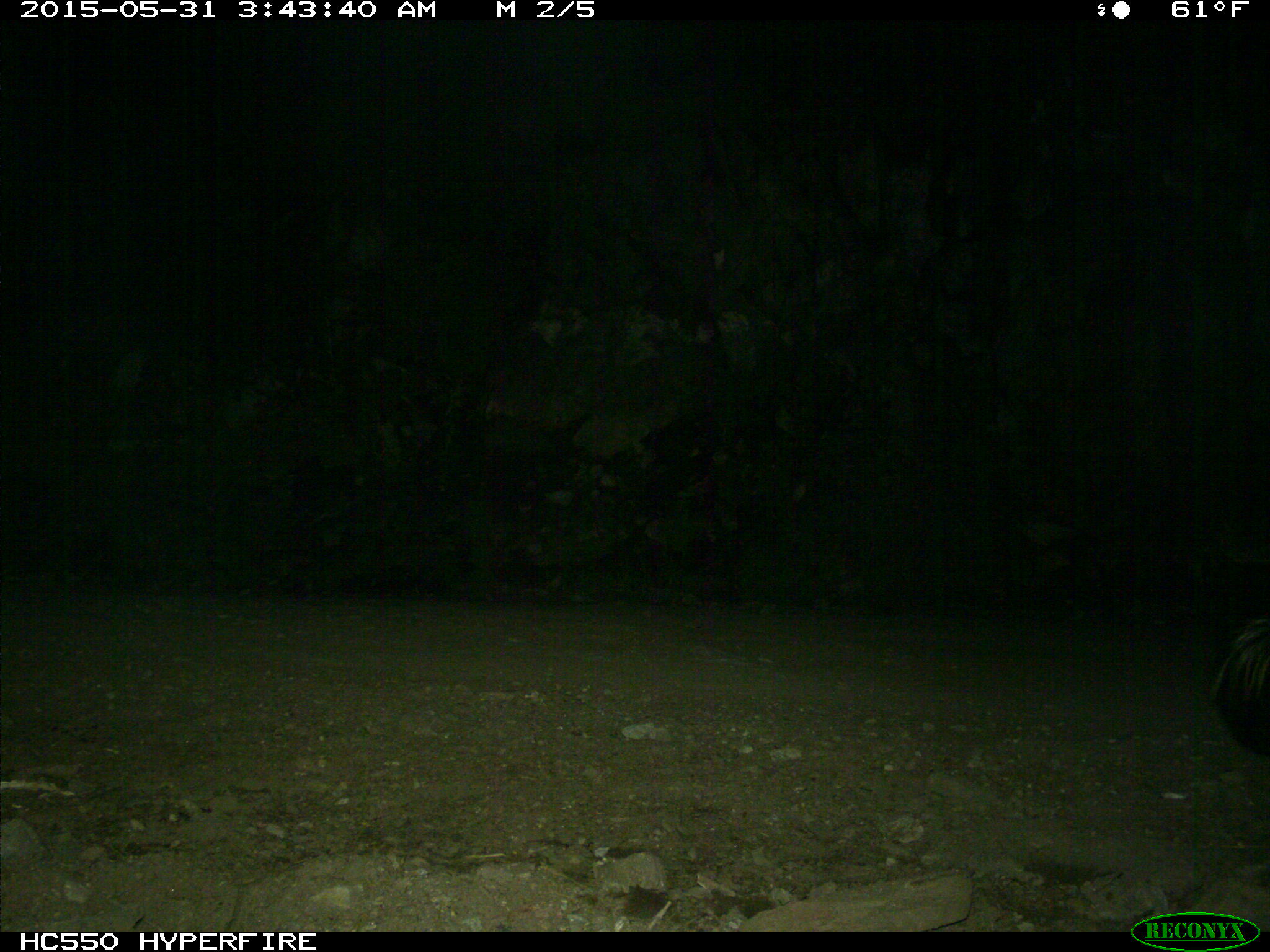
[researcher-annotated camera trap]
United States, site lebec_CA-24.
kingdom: Animalia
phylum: Chordata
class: Mammalia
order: Carnivora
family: Mephitidae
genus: Mephitis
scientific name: Mephitis mephitis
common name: striped skunk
Mephitis mephitis (striped skunk).